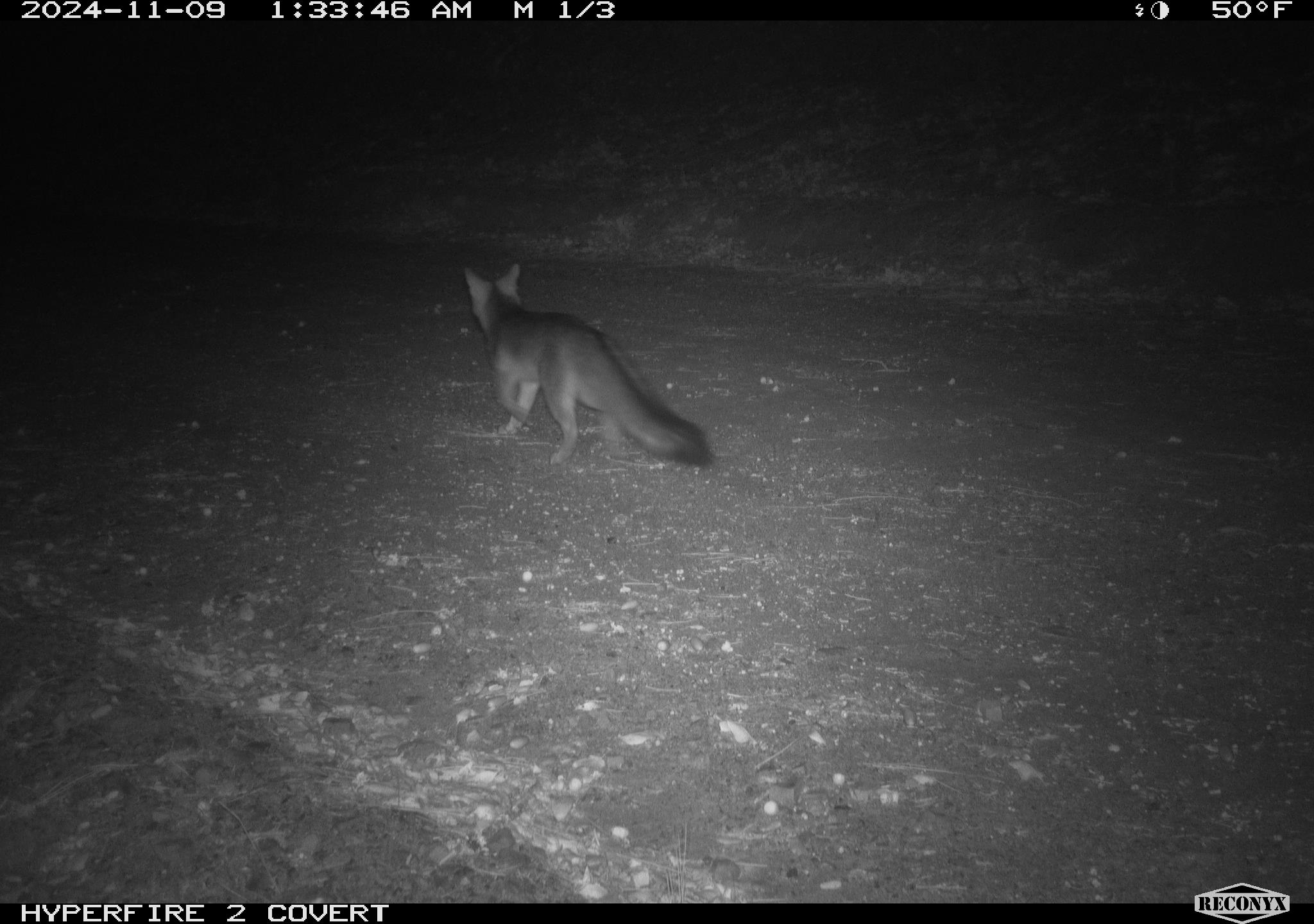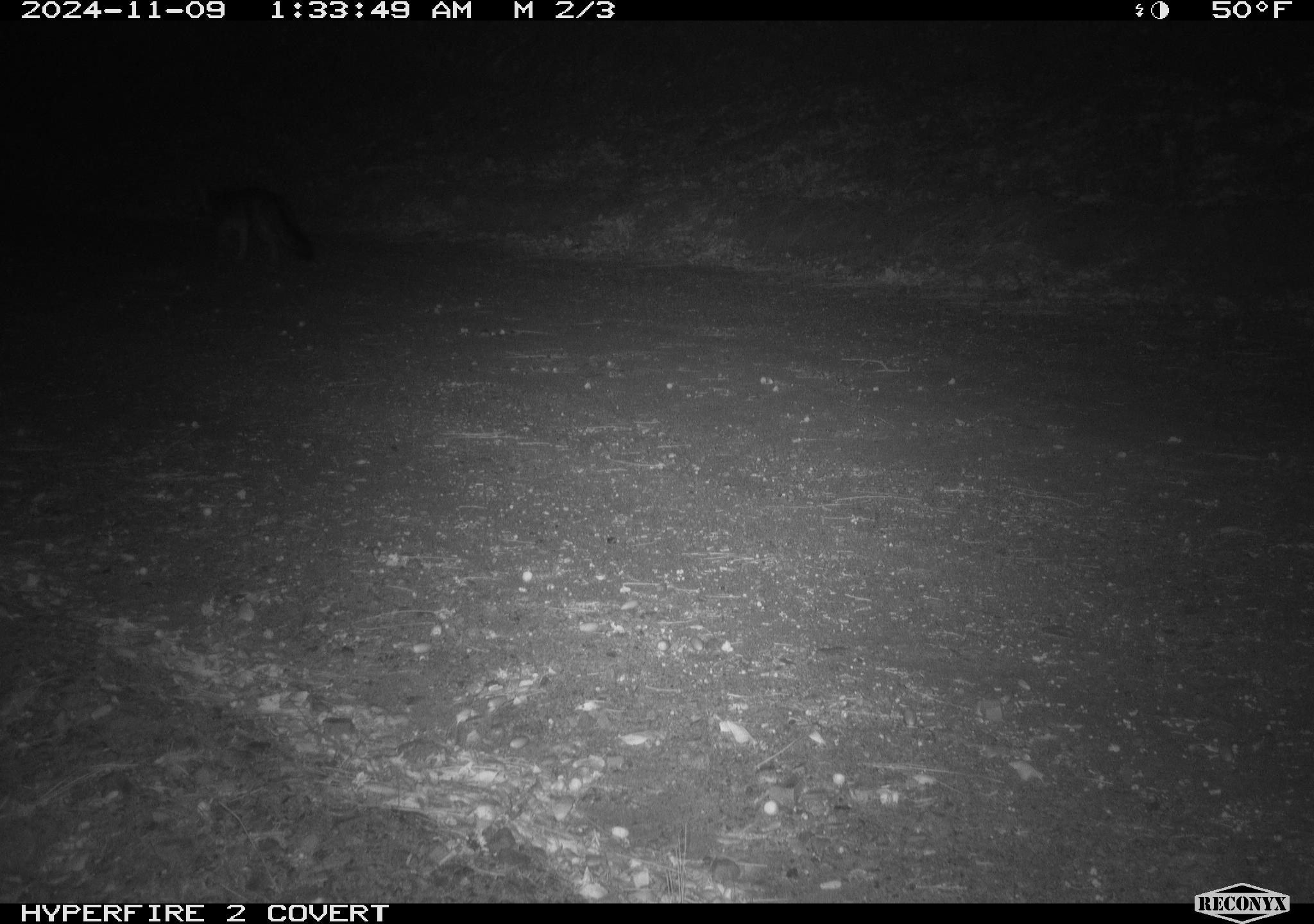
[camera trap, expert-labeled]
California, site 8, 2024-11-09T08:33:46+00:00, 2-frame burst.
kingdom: Animalia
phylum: Chordata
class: Mammalia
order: Carnivora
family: Canidae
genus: Urocyon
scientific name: Urocyon cinereoargenteus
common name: gray fox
Gray fox (Urocyon cinereoargenteus).